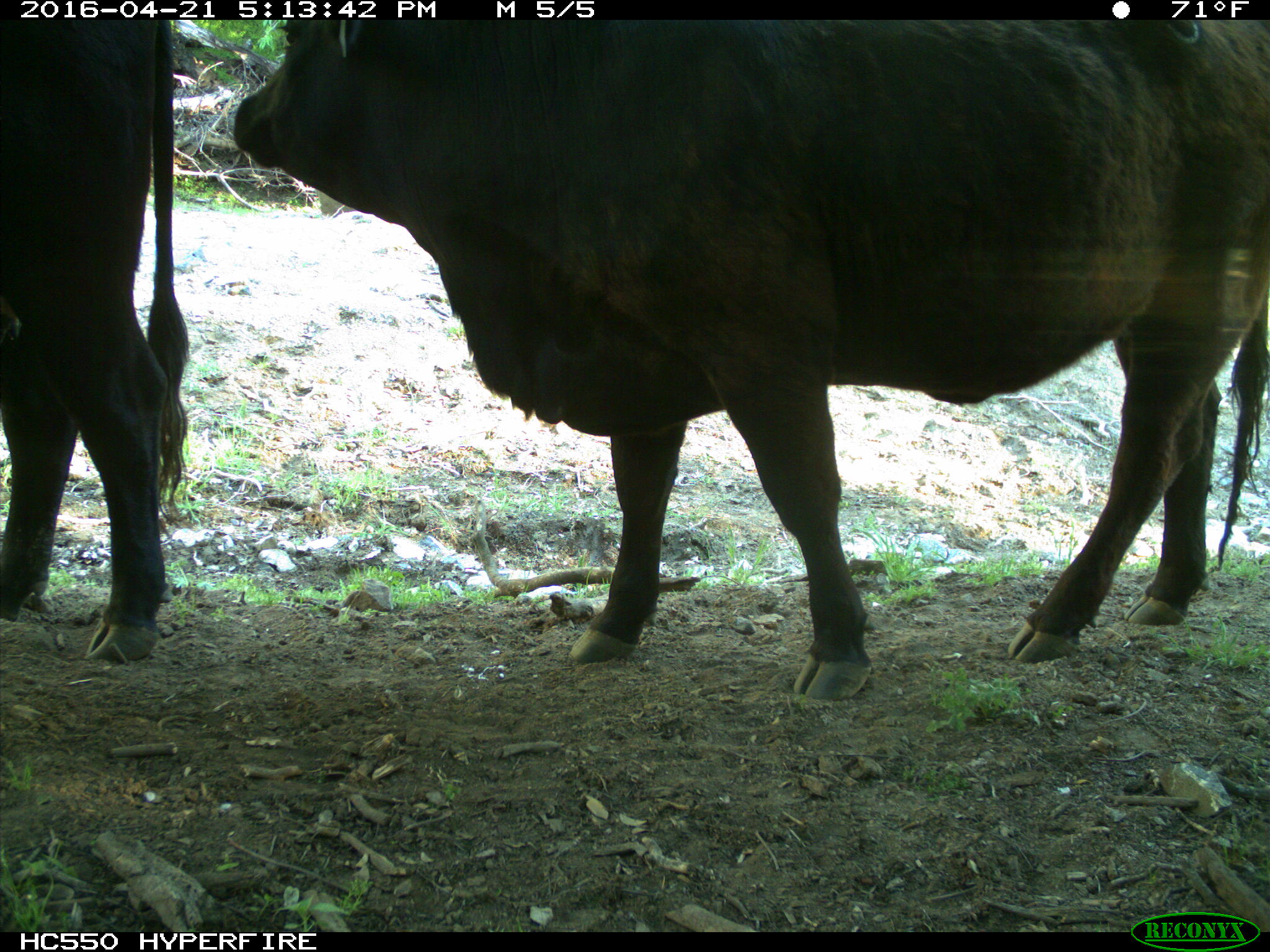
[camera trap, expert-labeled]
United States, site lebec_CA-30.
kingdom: Animalia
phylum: Chordata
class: Mammalia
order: Artiodactyla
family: Bovidae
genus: Bos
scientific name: Bos taurus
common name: domestic cow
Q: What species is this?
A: Bos taurus (domestic cow).